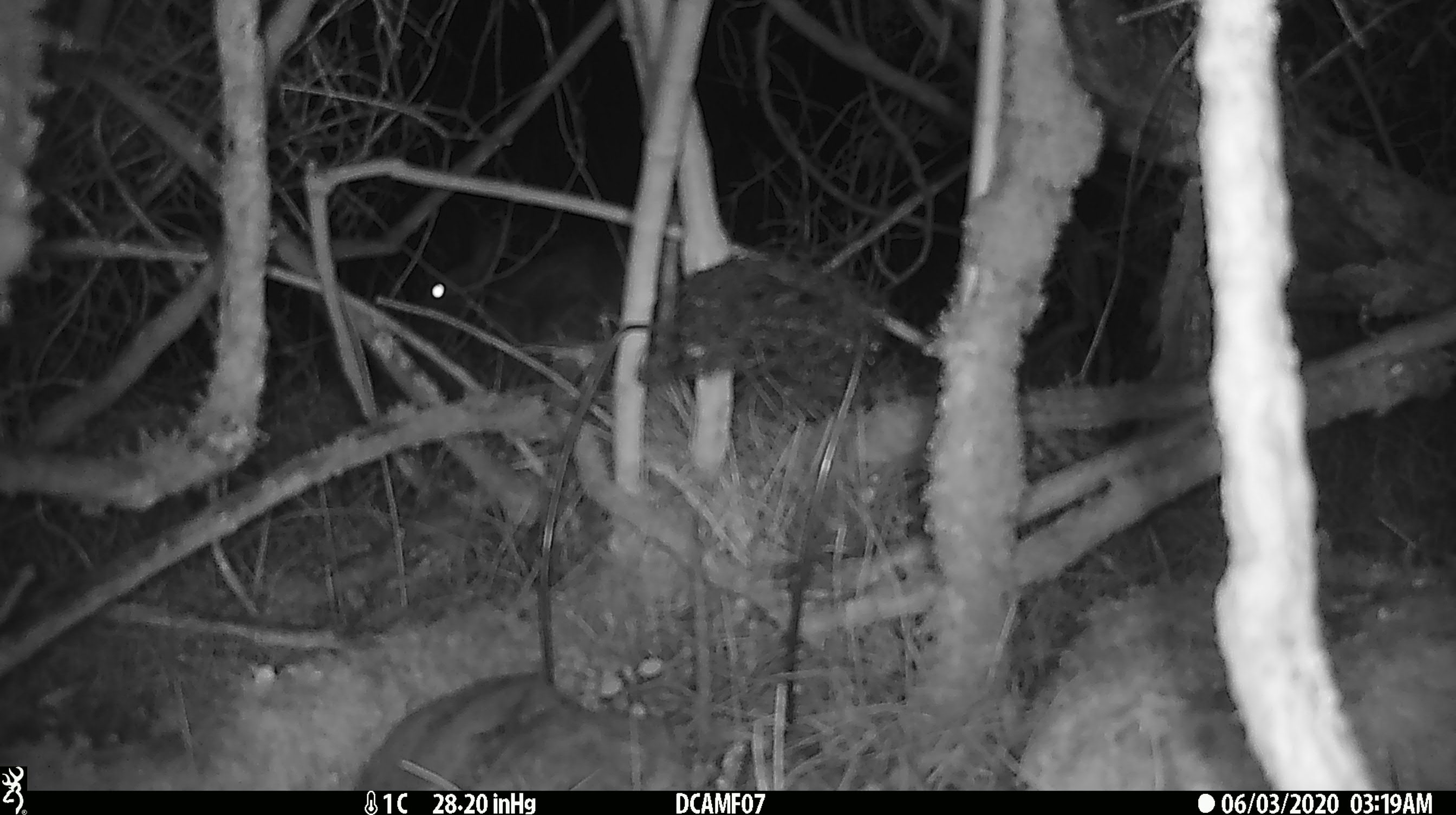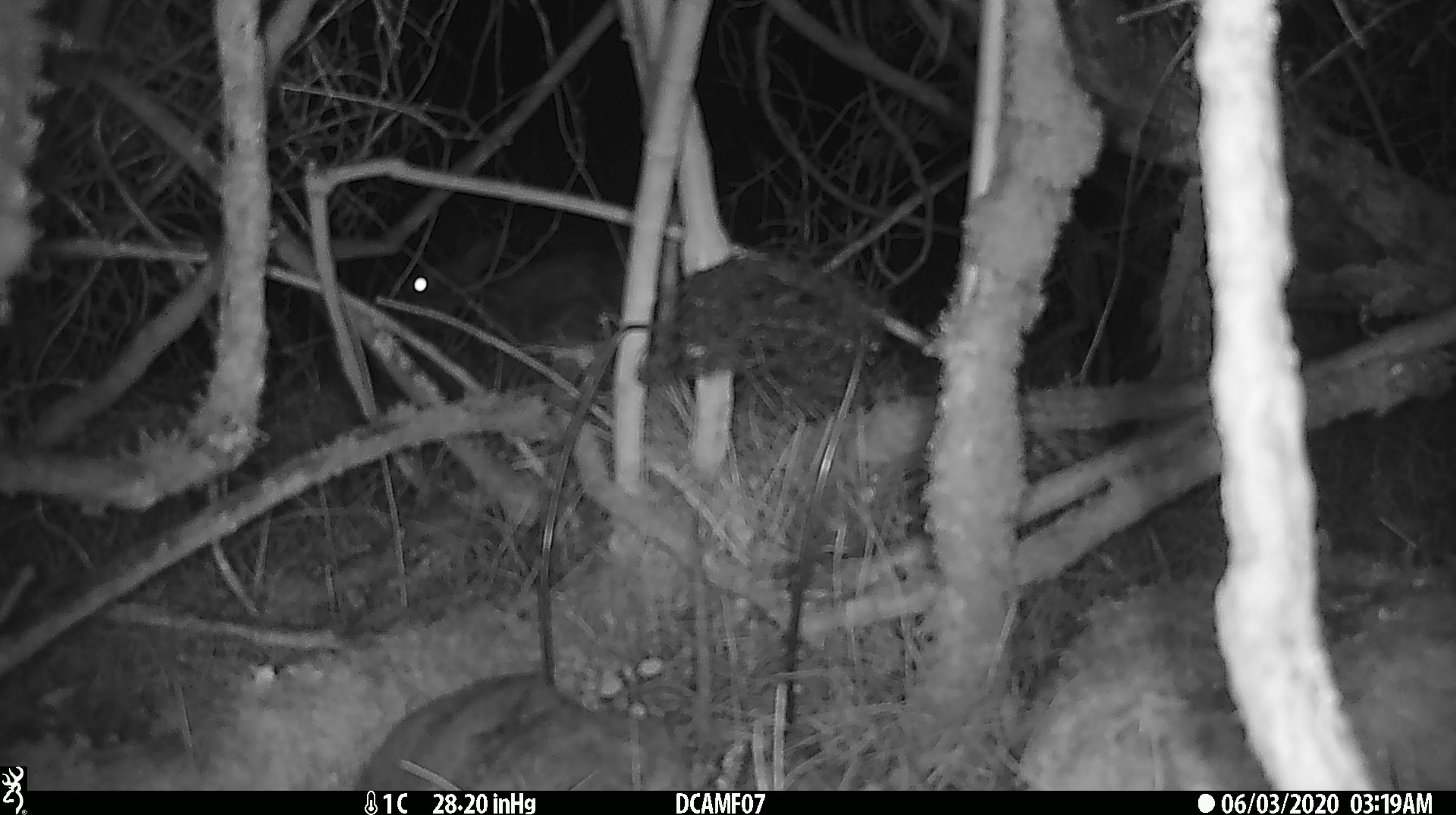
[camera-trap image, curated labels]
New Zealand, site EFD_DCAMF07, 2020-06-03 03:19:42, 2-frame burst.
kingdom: Animalia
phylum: Chordata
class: Mammalia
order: Lagomorpha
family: Leporidae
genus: Oryctolagus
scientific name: Oryctolagus cuniculus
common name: european rabbit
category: rabbit